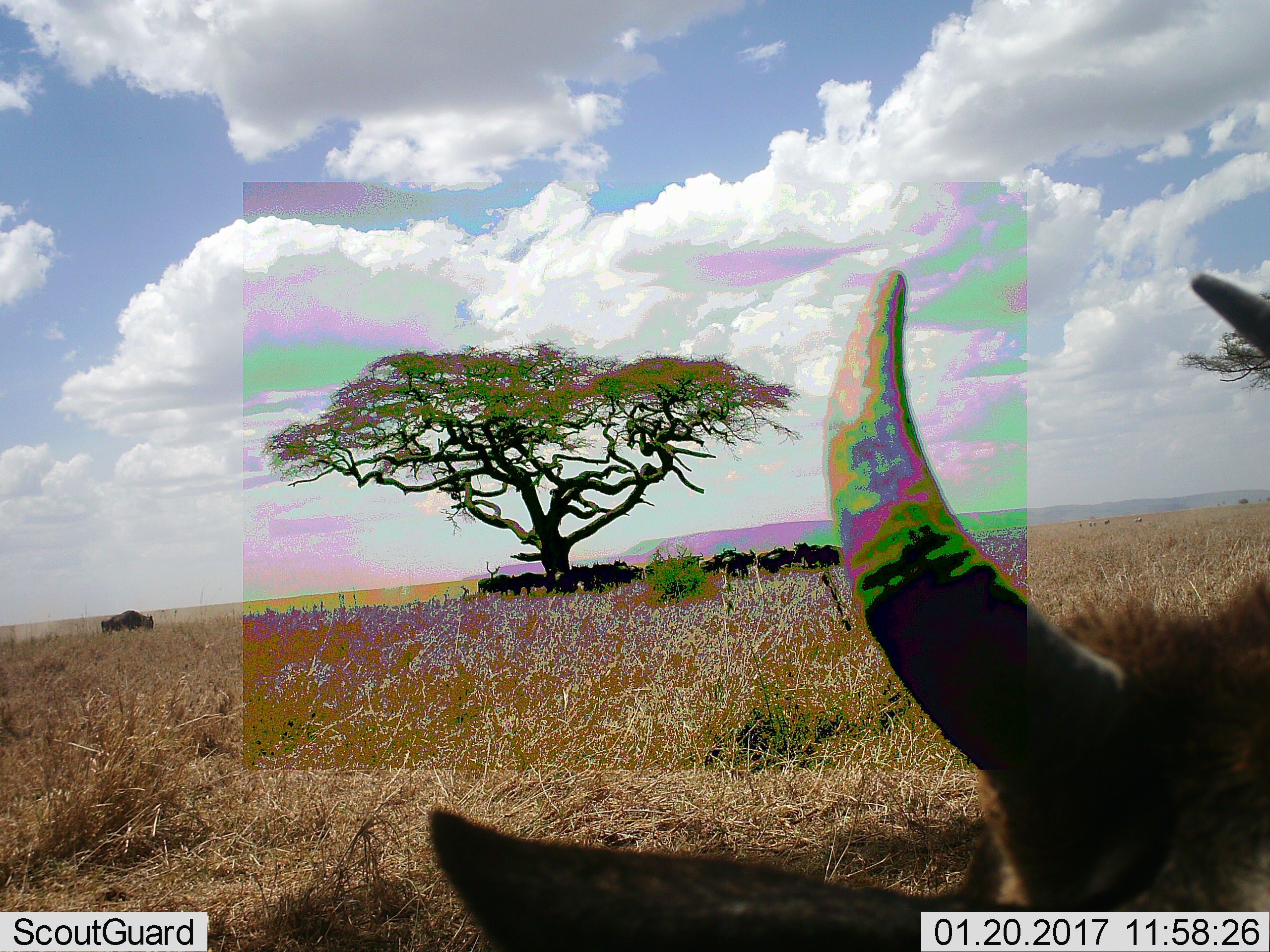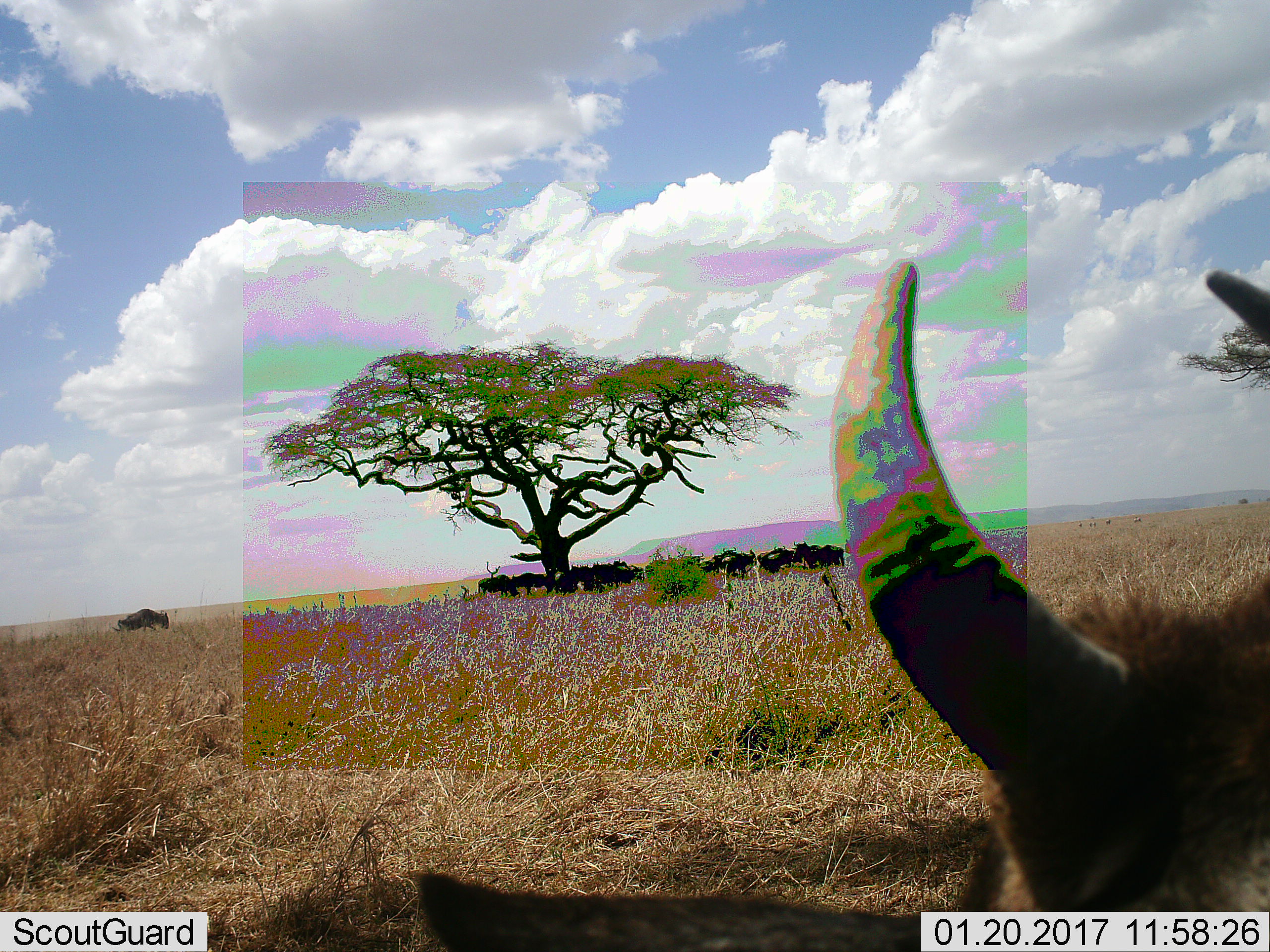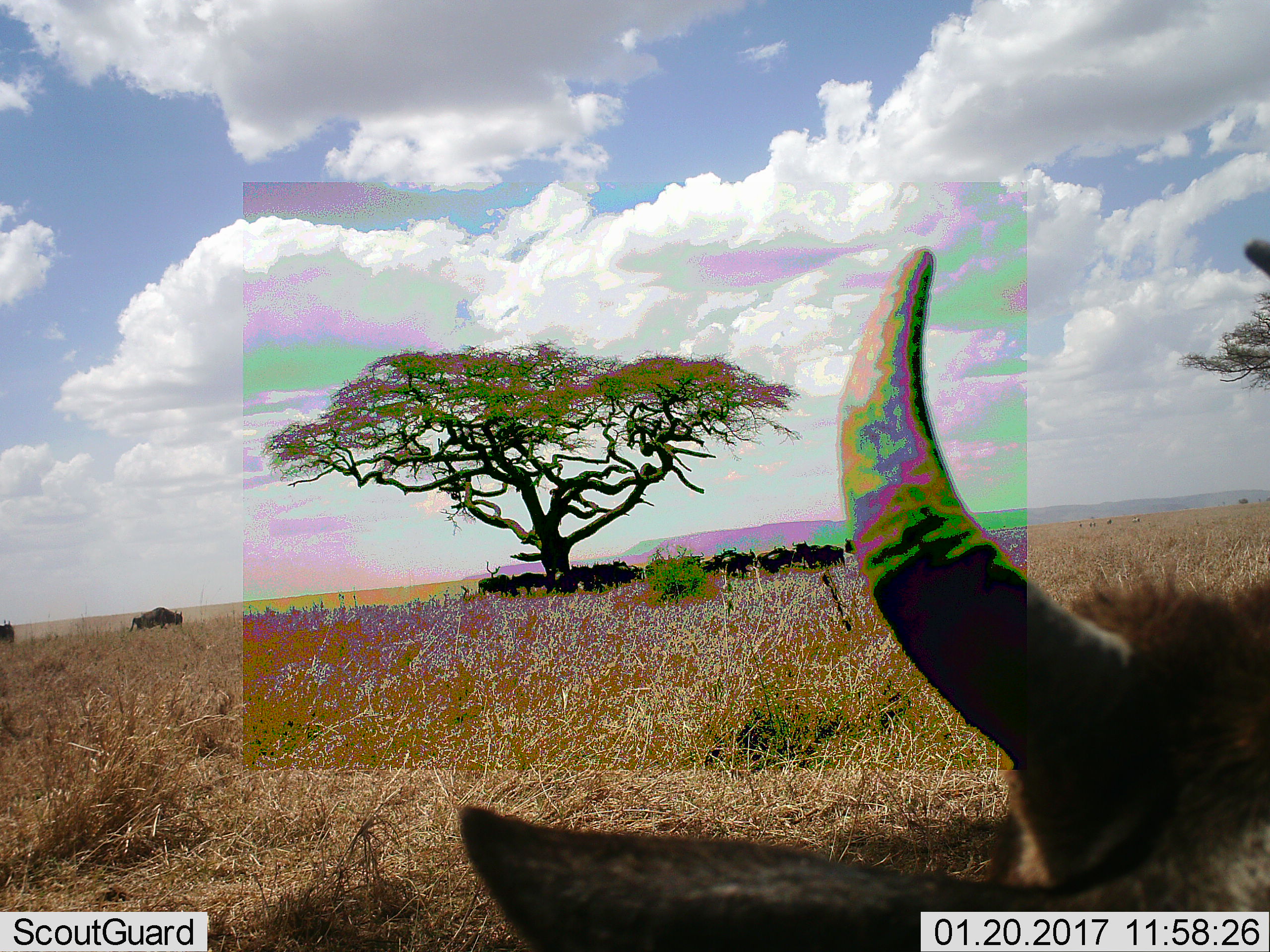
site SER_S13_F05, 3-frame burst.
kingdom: Animalia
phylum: Chordata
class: Mammalia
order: Artiodactyla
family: Bovidae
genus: Connochaetes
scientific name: Connochaetes taurinus taurinus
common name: blue wildebeest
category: wildebeestblue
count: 11-50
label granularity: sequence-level